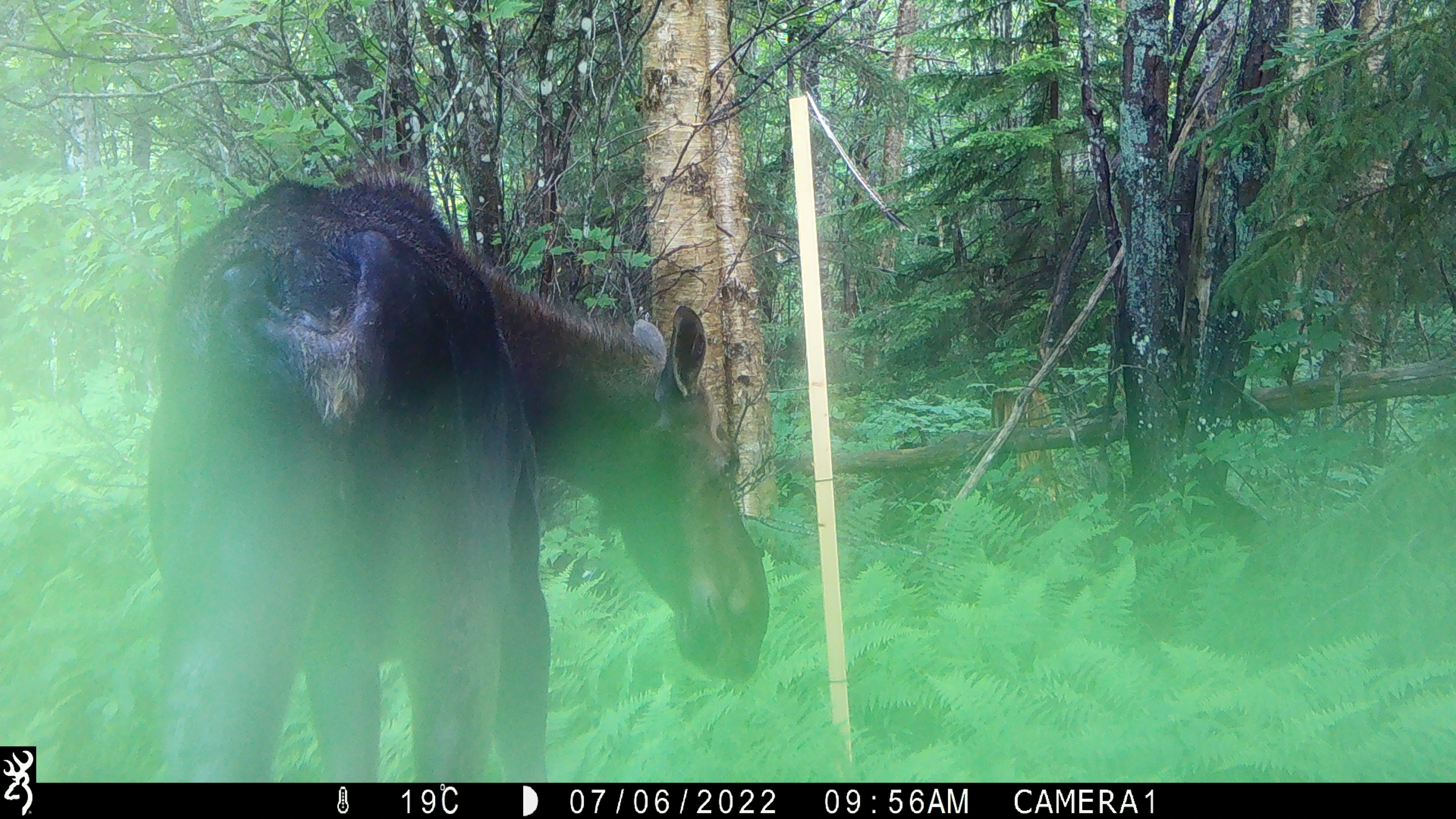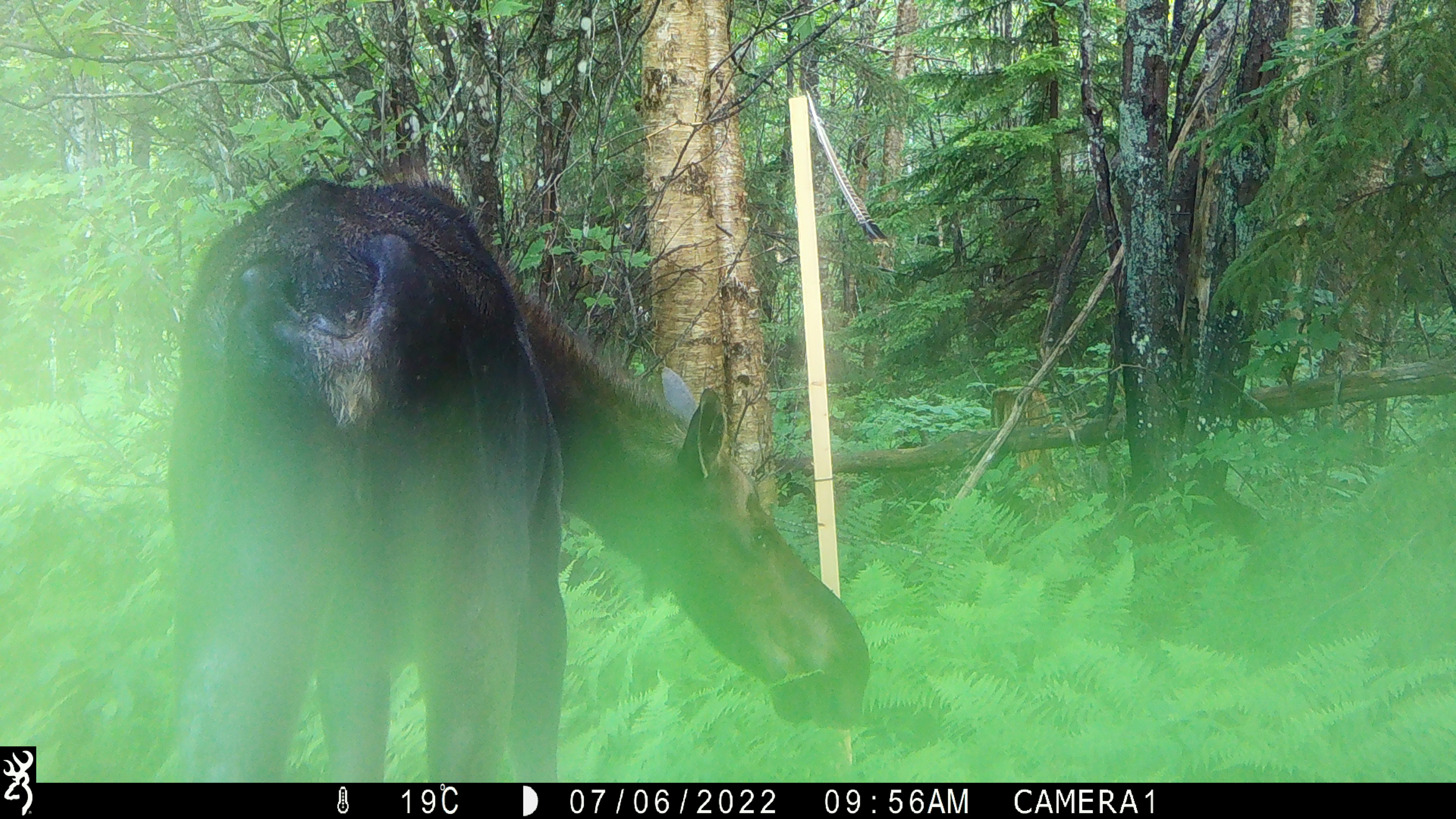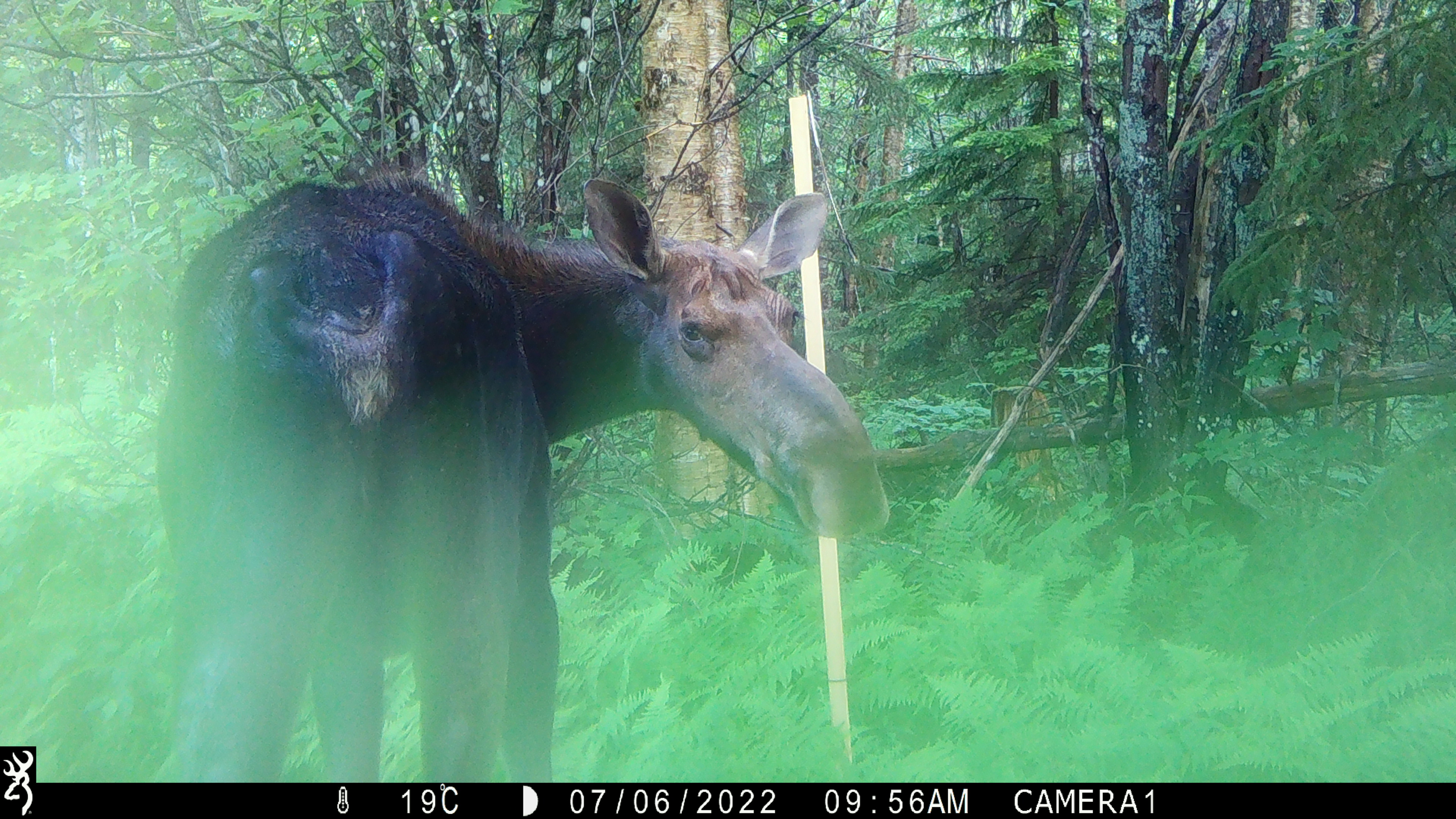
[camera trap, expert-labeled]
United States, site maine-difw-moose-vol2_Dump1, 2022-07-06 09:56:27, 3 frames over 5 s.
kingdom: Animalia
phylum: Chordata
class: Mammalia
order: Artiodactyla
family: Cervidae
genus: Alces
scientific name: Alces alces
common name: moose